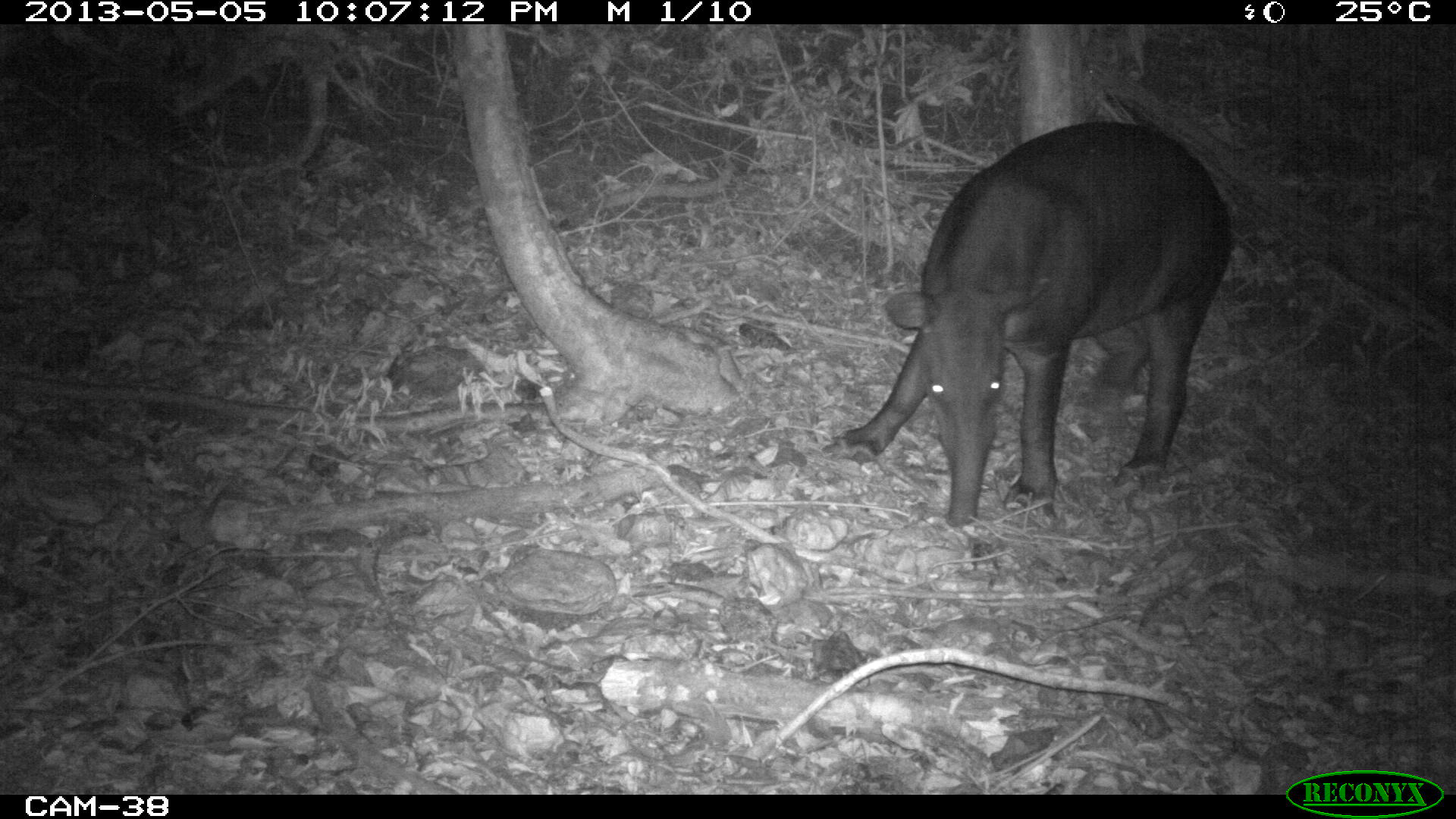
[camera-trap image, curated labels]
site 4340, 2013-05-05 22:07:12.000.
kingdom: Animalia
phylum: Chordata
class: Mammalia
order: Perissodactyla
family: Tapiridae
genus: Tapirus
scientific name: Tapirus bairdii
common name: baird's tapir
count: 1